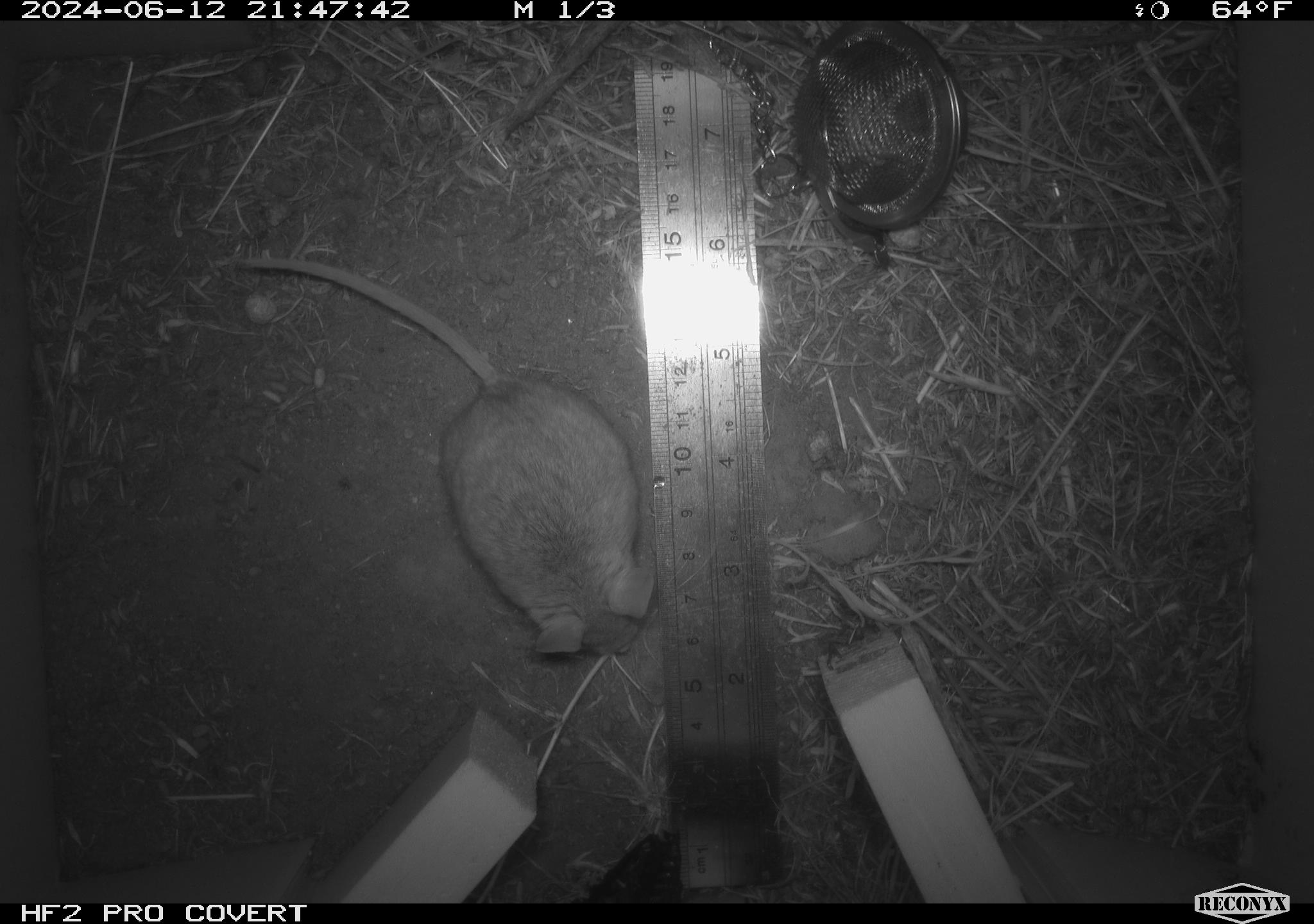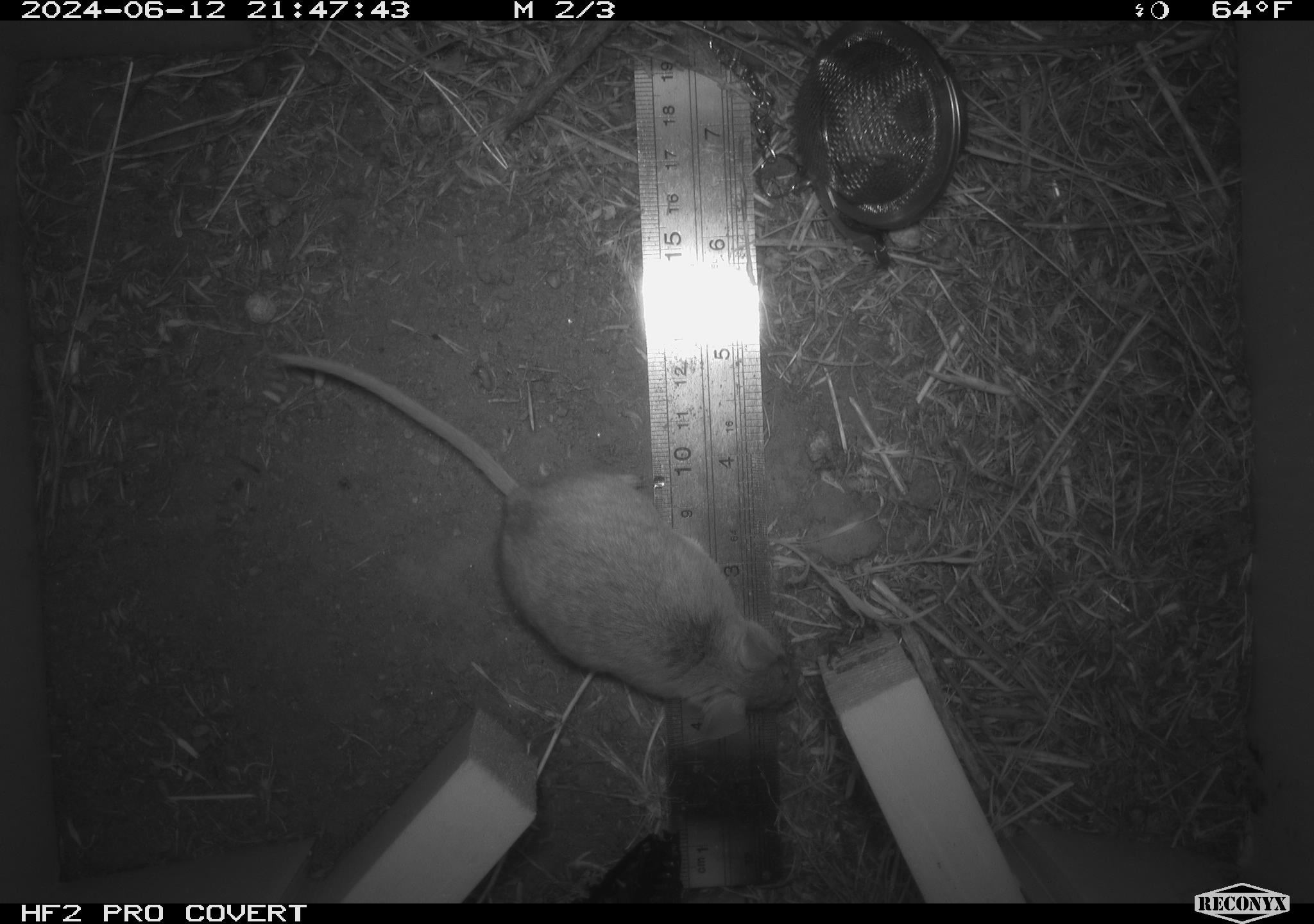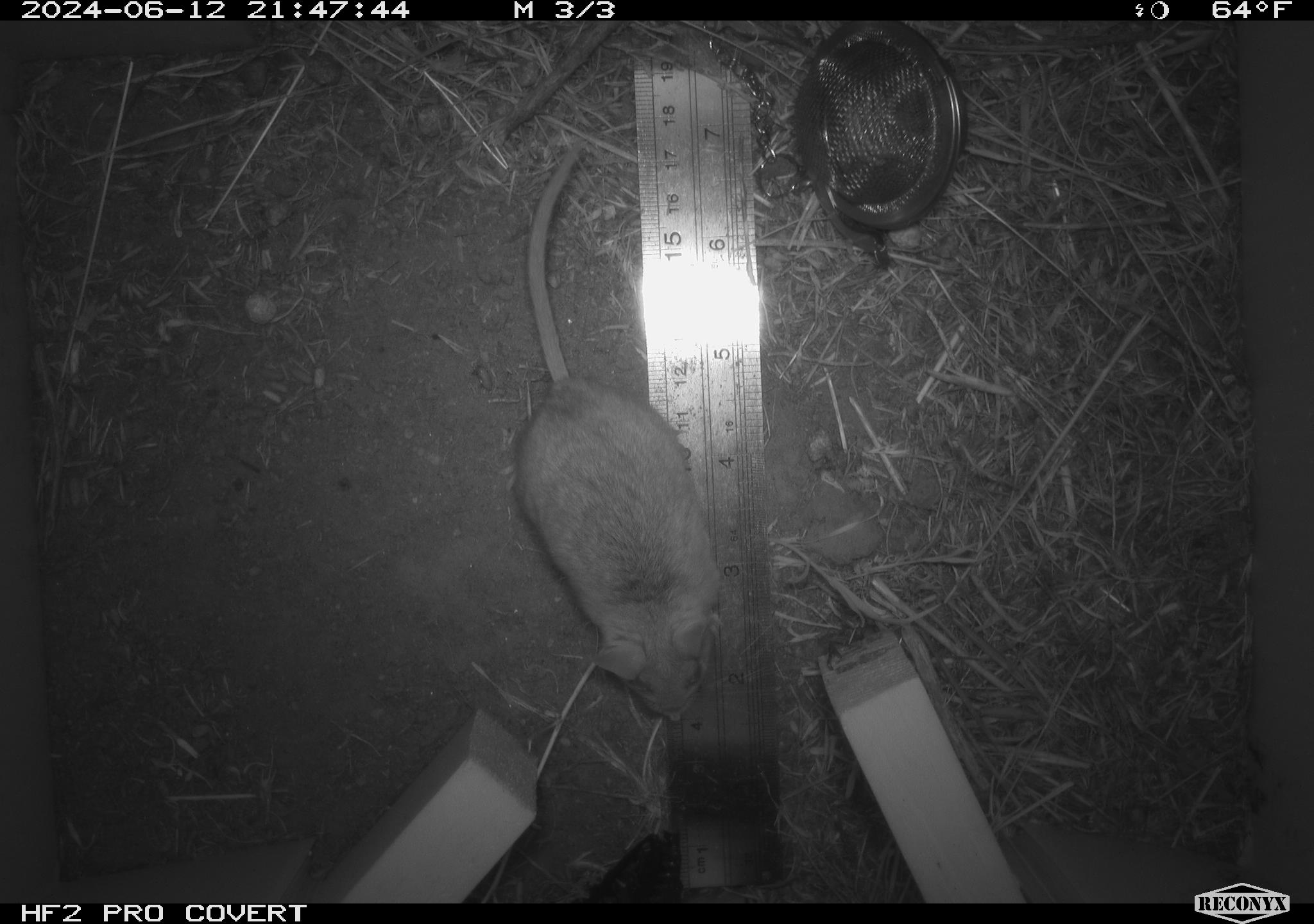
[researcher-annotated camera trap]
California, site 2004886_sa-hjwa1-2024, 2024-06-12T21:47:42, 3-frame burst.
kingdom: Animalia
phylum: Chordata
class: Mammalia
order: Rodentia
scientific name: Rodentia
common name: rodent